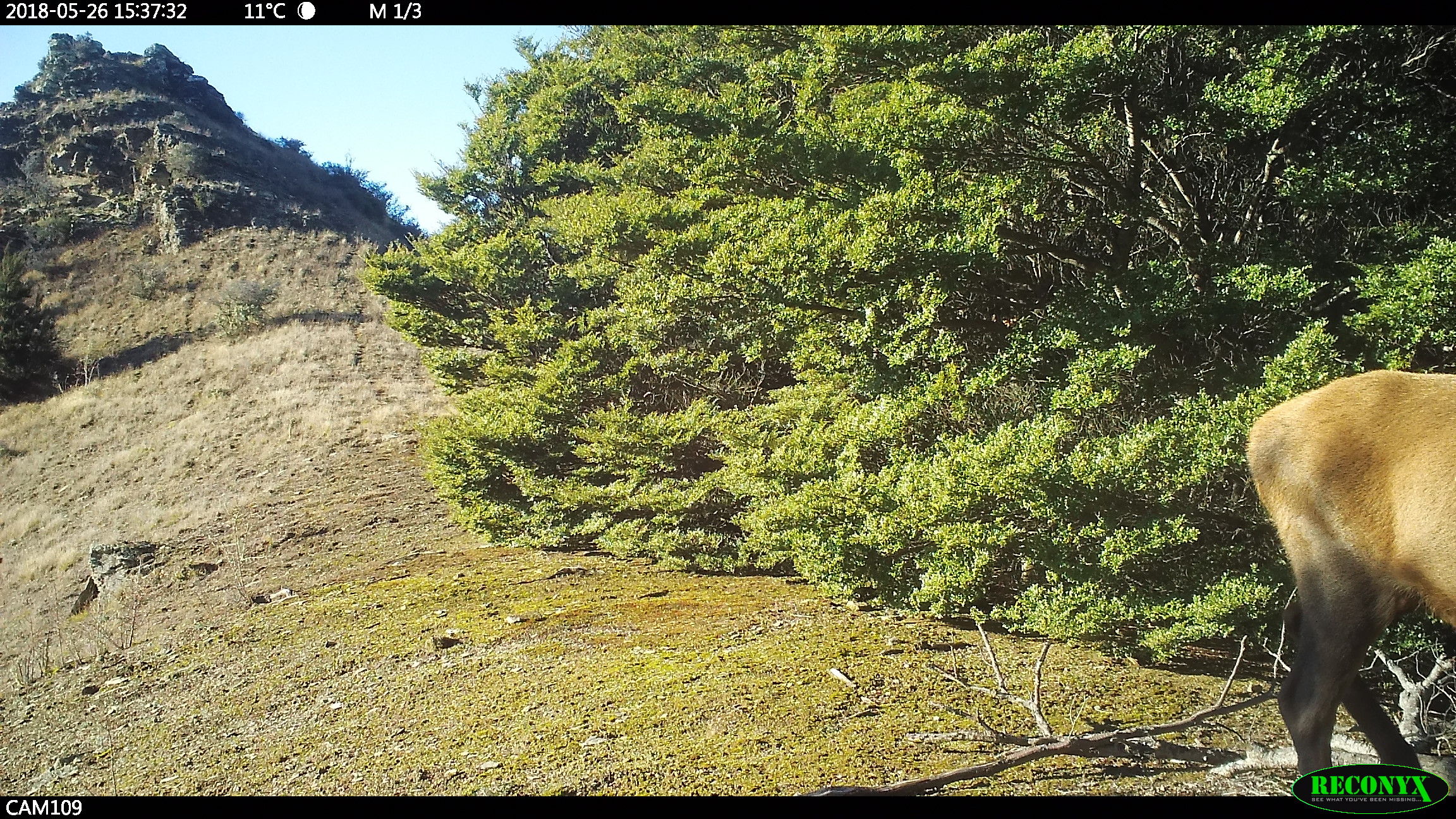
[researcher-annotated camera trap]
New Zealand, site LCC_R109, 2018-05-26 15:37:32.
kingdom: Animalia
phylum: Chordata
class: Mammalia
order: Artiodactyla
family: Cervidae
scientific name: Cervidae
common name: deer